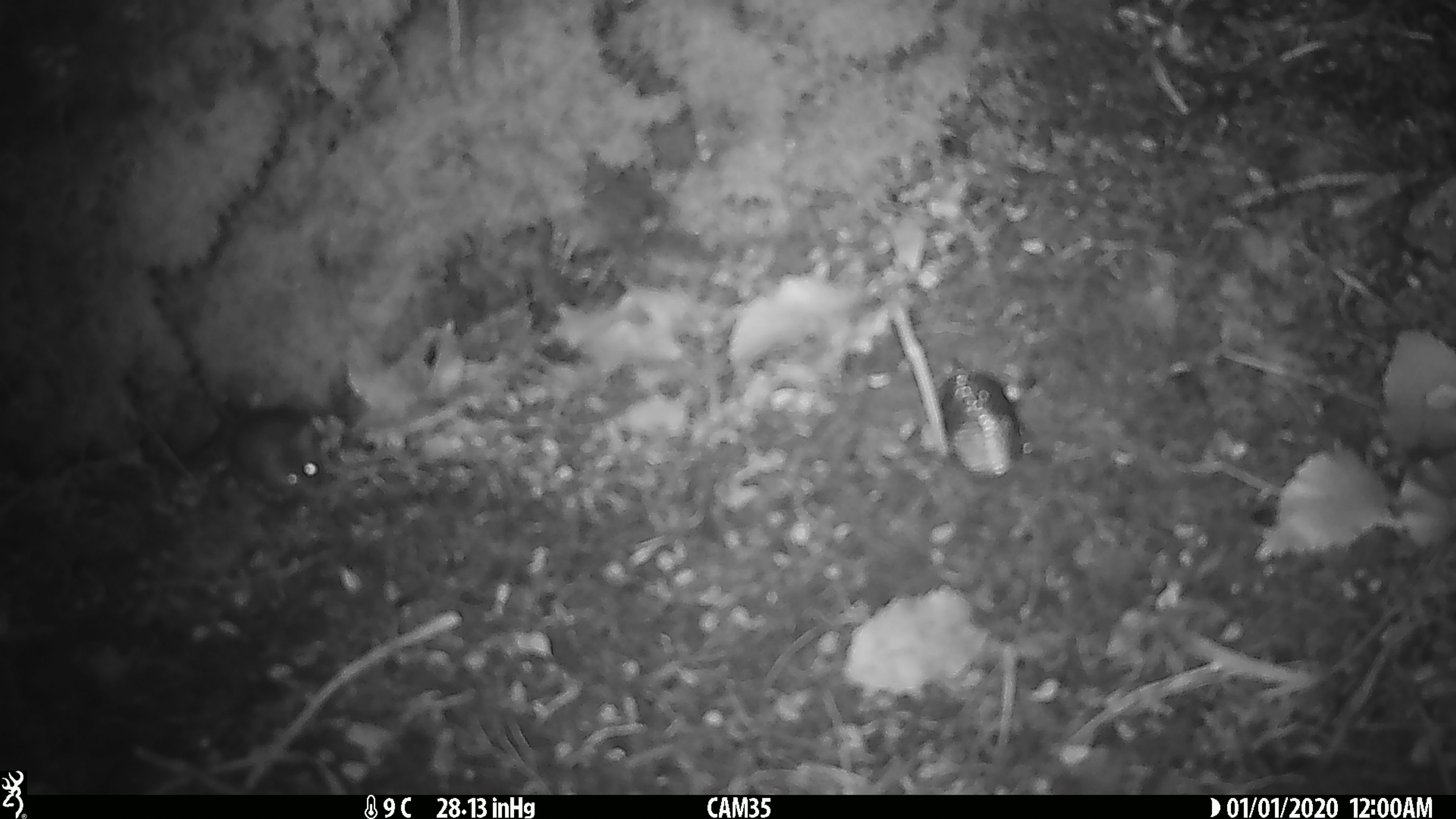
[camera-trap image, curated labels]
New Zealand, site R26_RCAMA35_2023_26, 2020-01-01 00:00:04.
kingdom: Animalia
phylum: Chordata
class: Mammalia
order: Rodentia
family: Muridae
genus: Mus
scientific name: Mus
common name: mouse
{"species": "mouse (Mus)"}